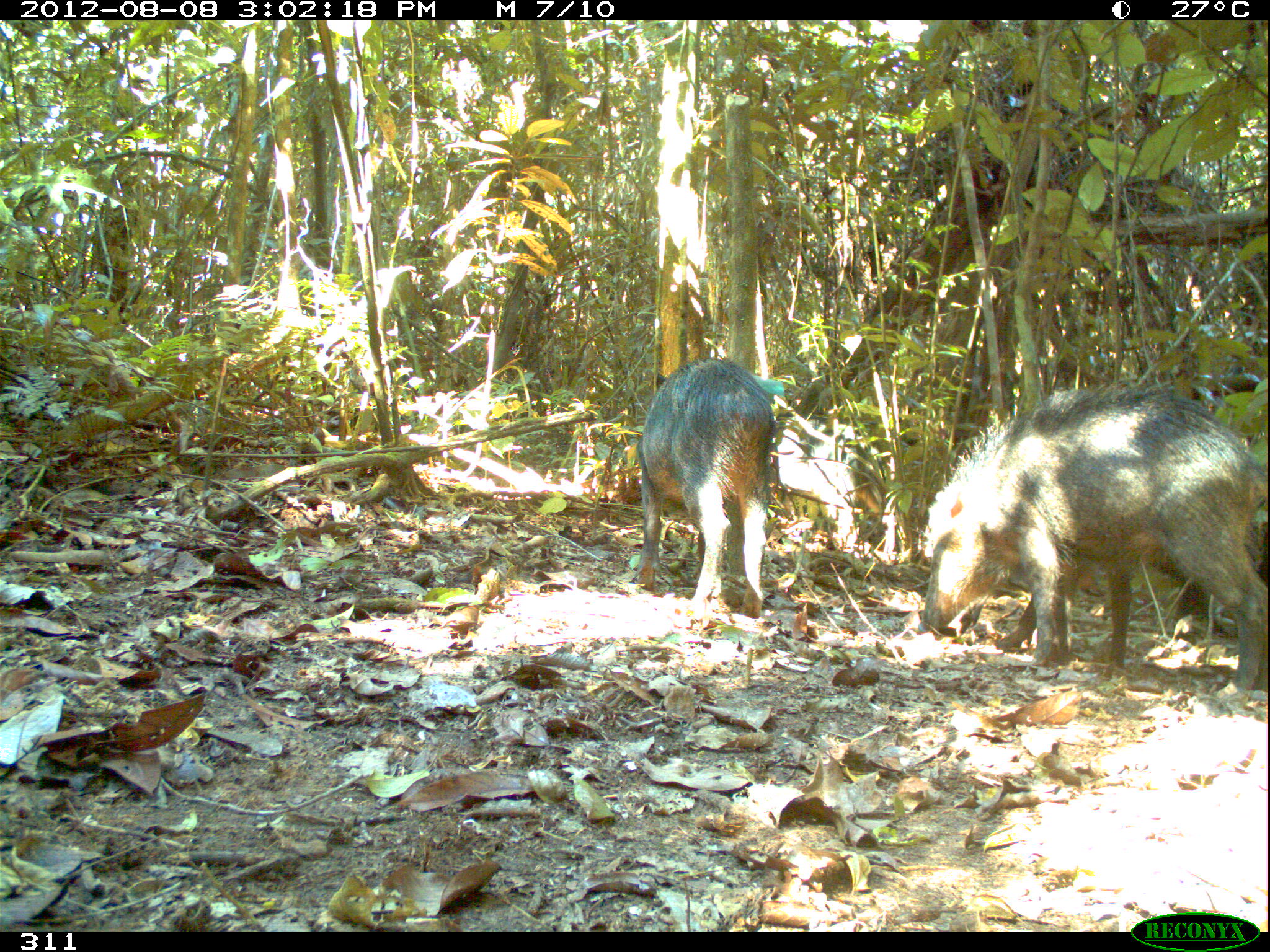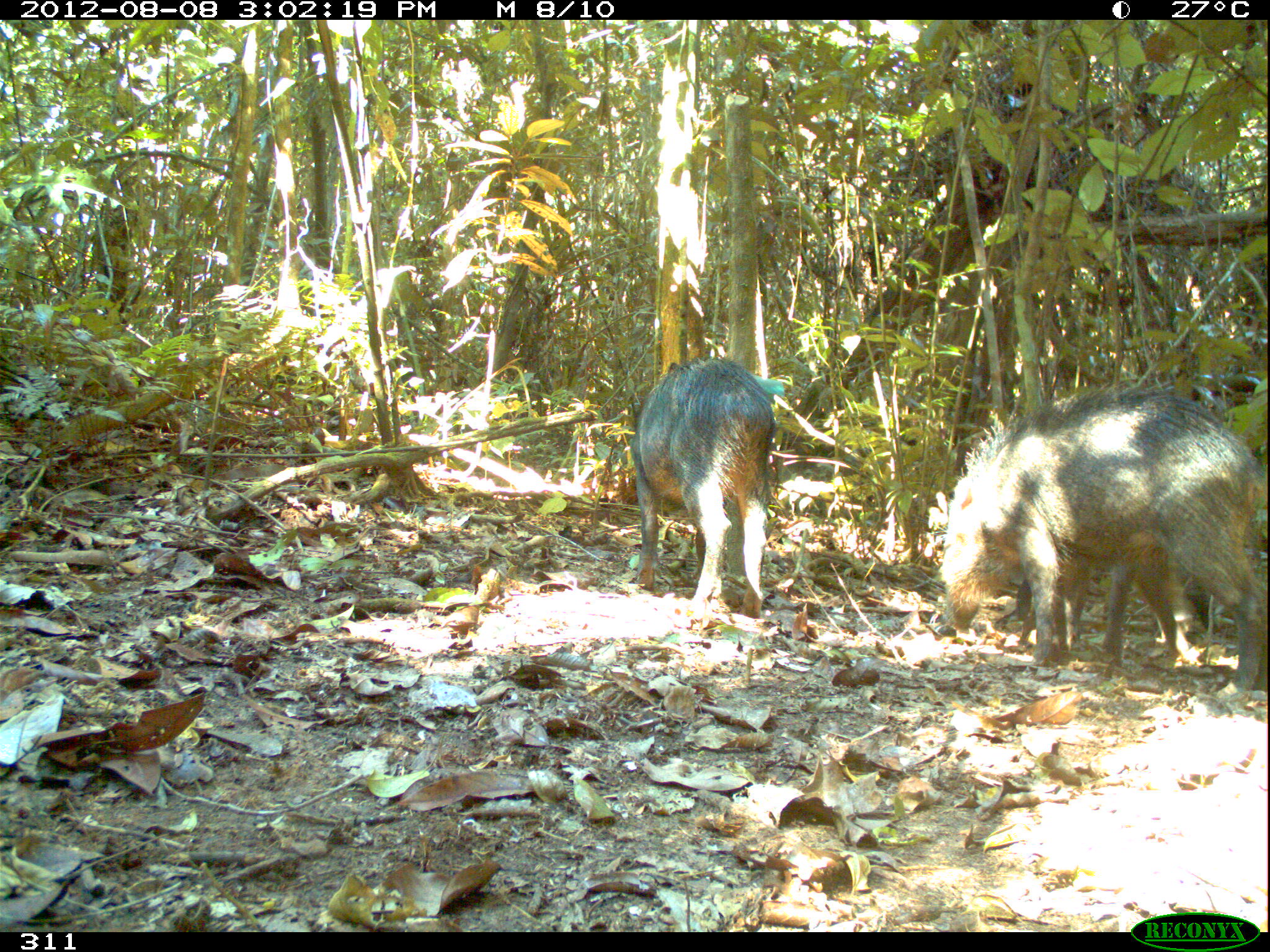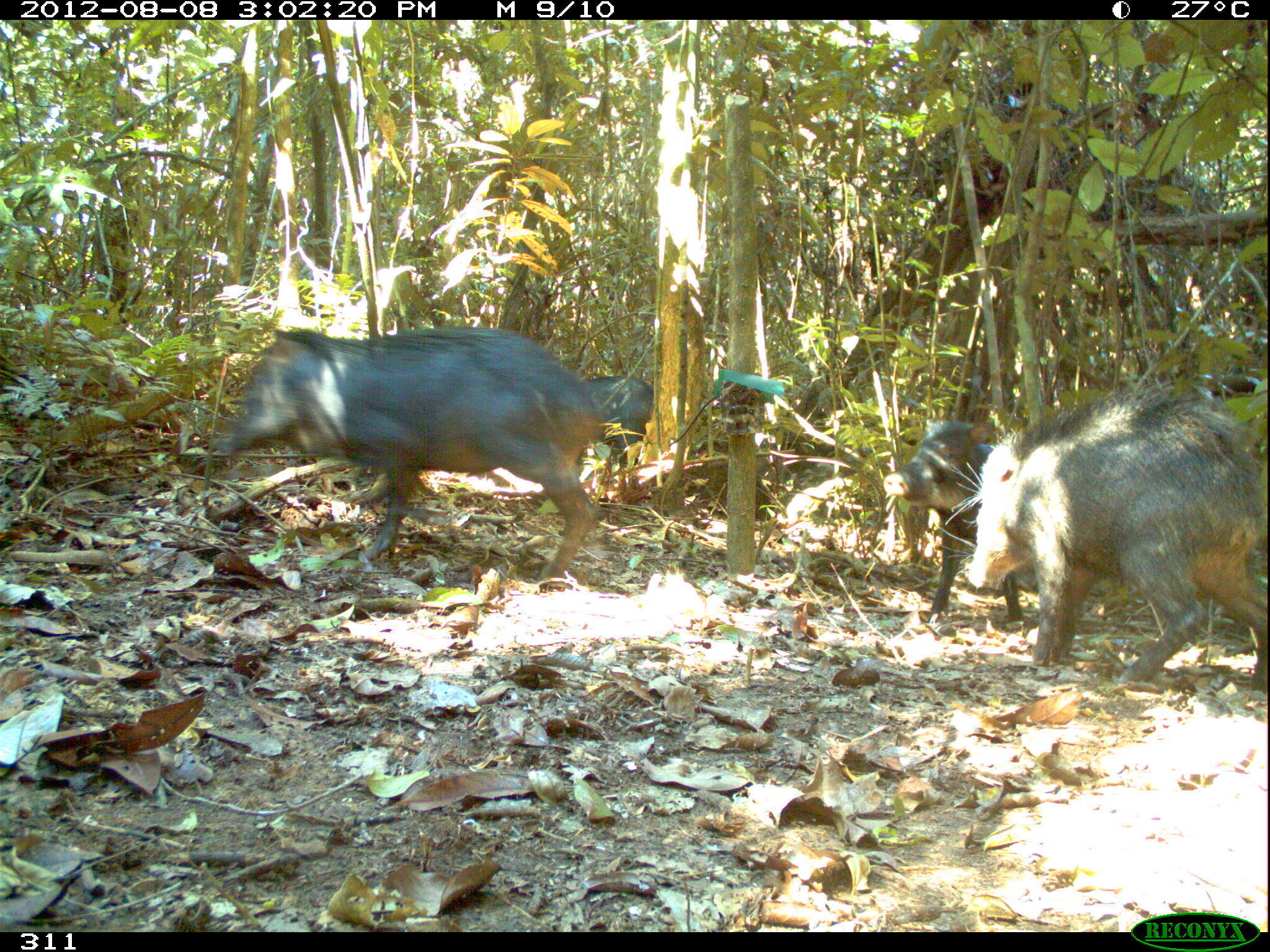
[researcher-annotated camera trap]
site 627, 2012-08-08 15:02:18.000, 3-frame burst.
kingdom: Animalia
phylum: Chordata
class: Mammalia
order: Artiodactyla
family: Tayassuidae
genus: Tayassu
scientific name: Tayassu pecari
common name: white-lipped peccary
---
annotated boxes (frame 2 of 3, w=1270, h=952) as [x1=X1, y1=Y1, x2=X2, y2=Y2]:
tayassu pecari: [x1=936, y1=382, x2=1267, y2=697]; [x1=623, y1=352, x2=778, y2=617]